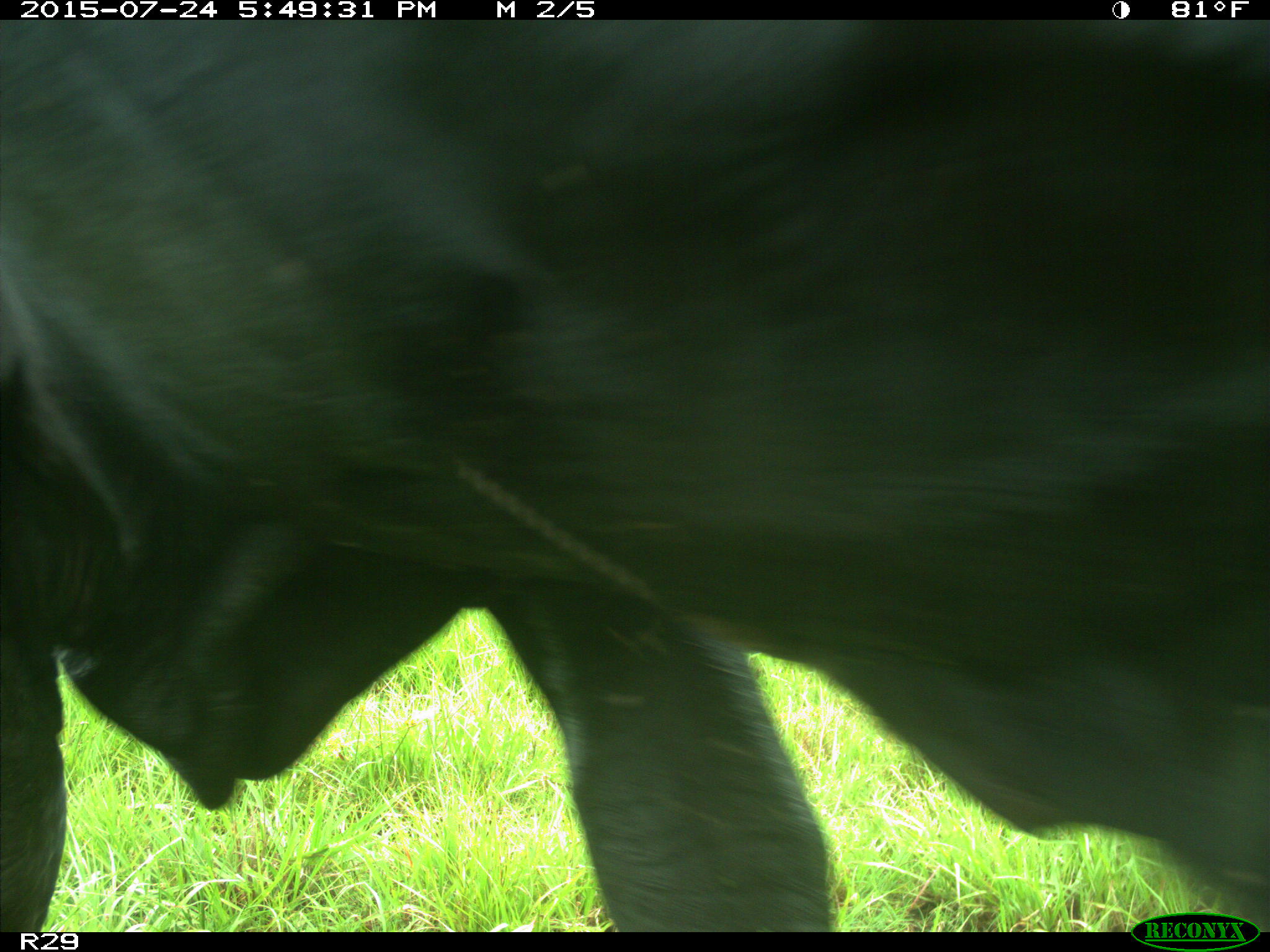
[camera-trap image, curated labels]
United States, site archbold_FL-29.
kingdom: Animalia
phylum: Chordata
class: Mammalia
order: Artiodactyla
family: Bovidae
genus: Bos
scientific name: Bos taurus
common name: domestic cow